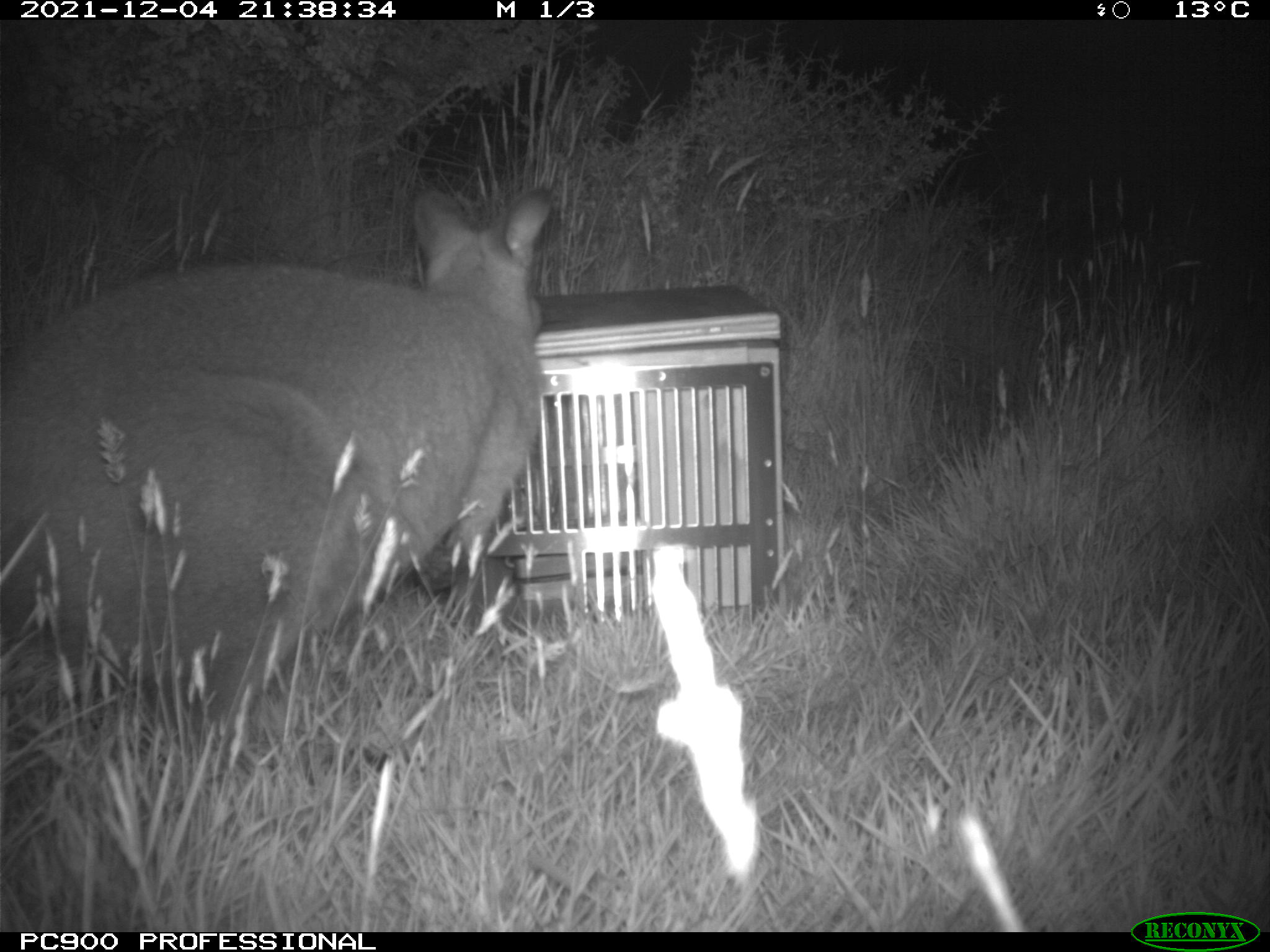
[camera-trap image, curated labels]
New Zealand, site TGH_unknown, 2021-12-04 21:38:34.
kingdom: Animalia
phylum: Chordata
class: Mammalia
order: Diprotodontia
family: Macropodidae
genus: Notamacropus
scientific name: Notamacropus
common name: wallaby